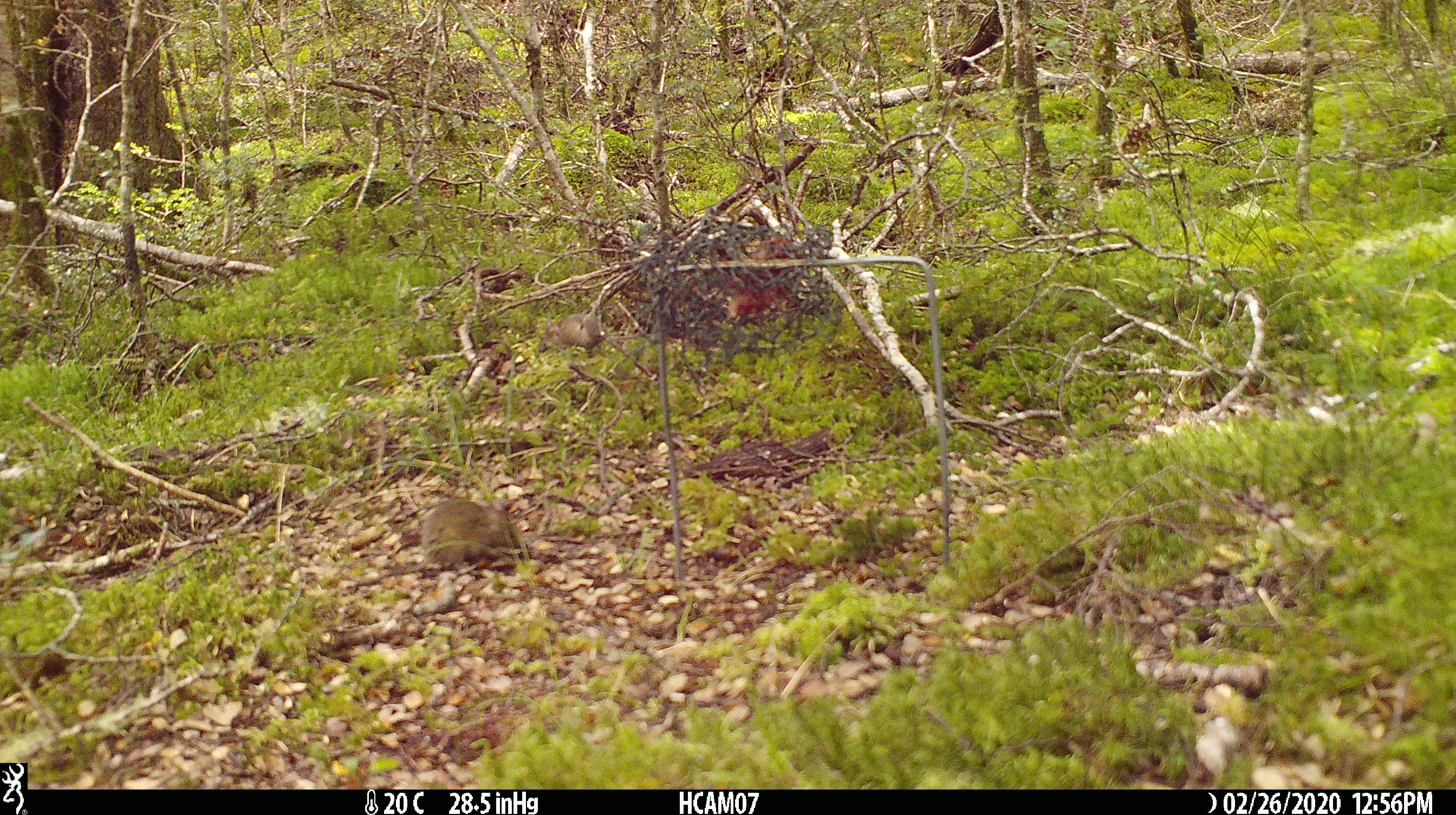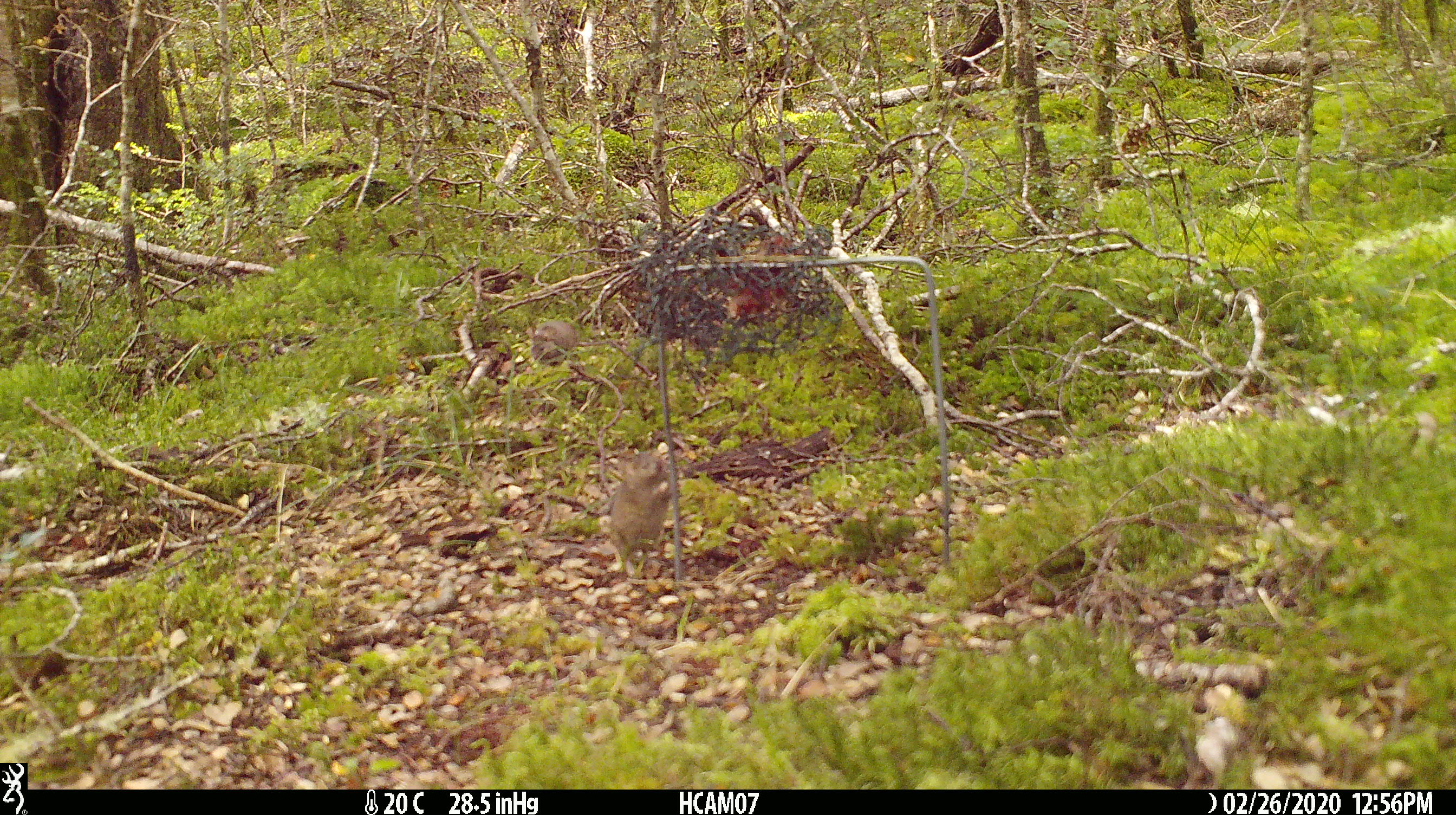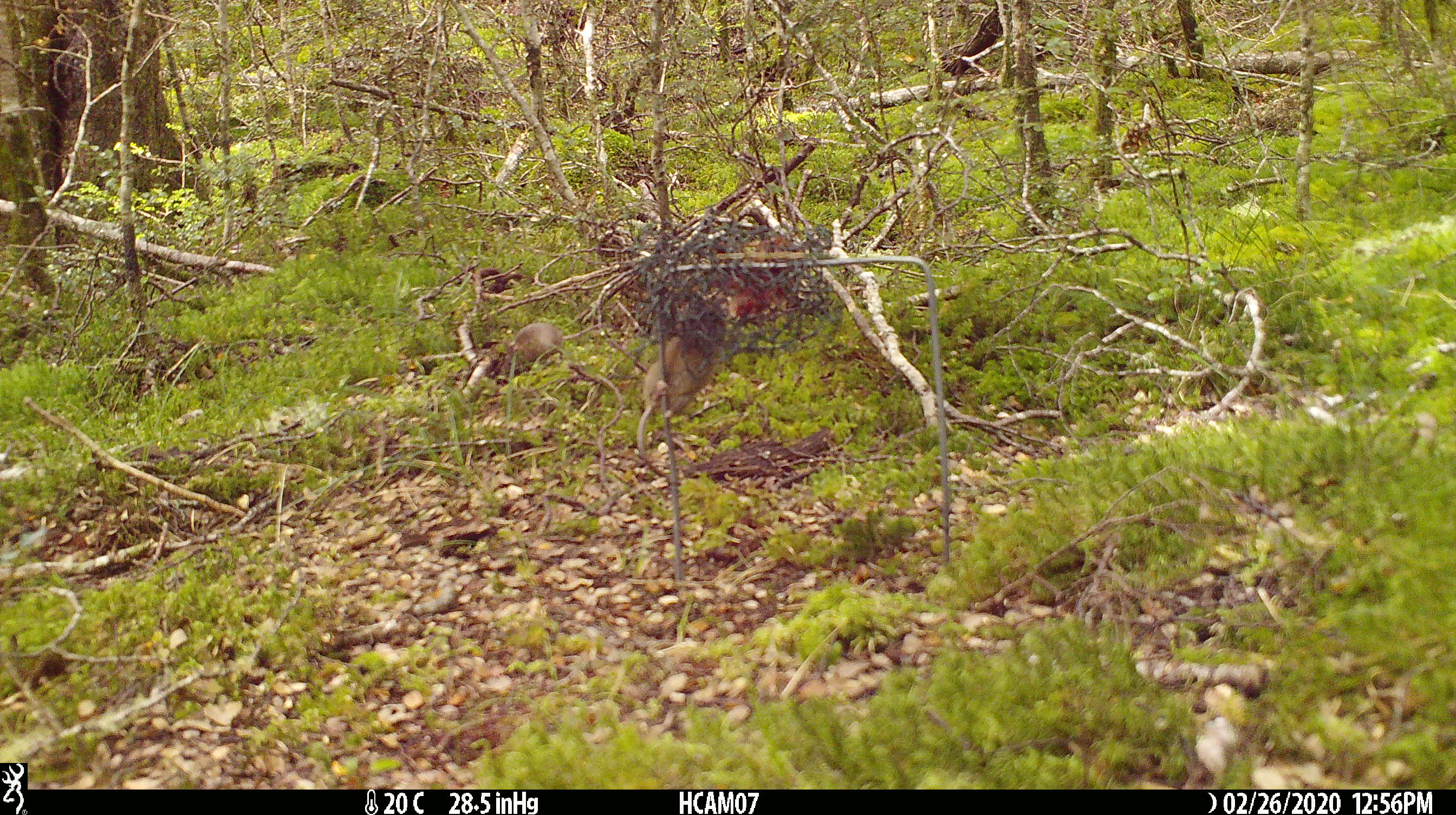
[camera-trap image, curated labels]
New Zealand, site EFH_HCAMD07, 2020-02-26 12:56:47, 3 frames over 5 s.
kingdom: Animalia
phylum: Chordata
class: Mammalia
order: Rodentia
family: Muridae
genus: Mus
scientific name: Mus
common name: mouse